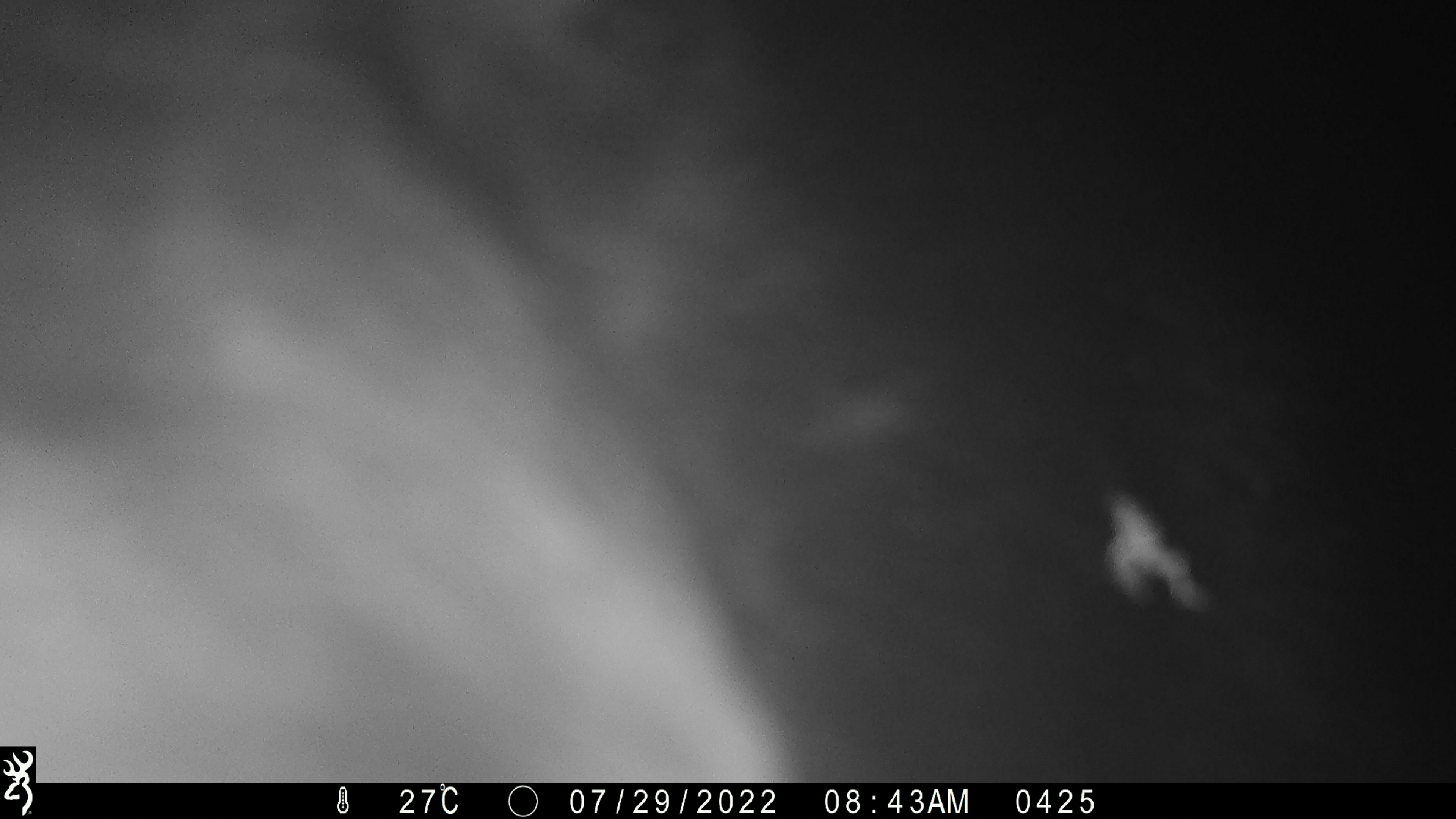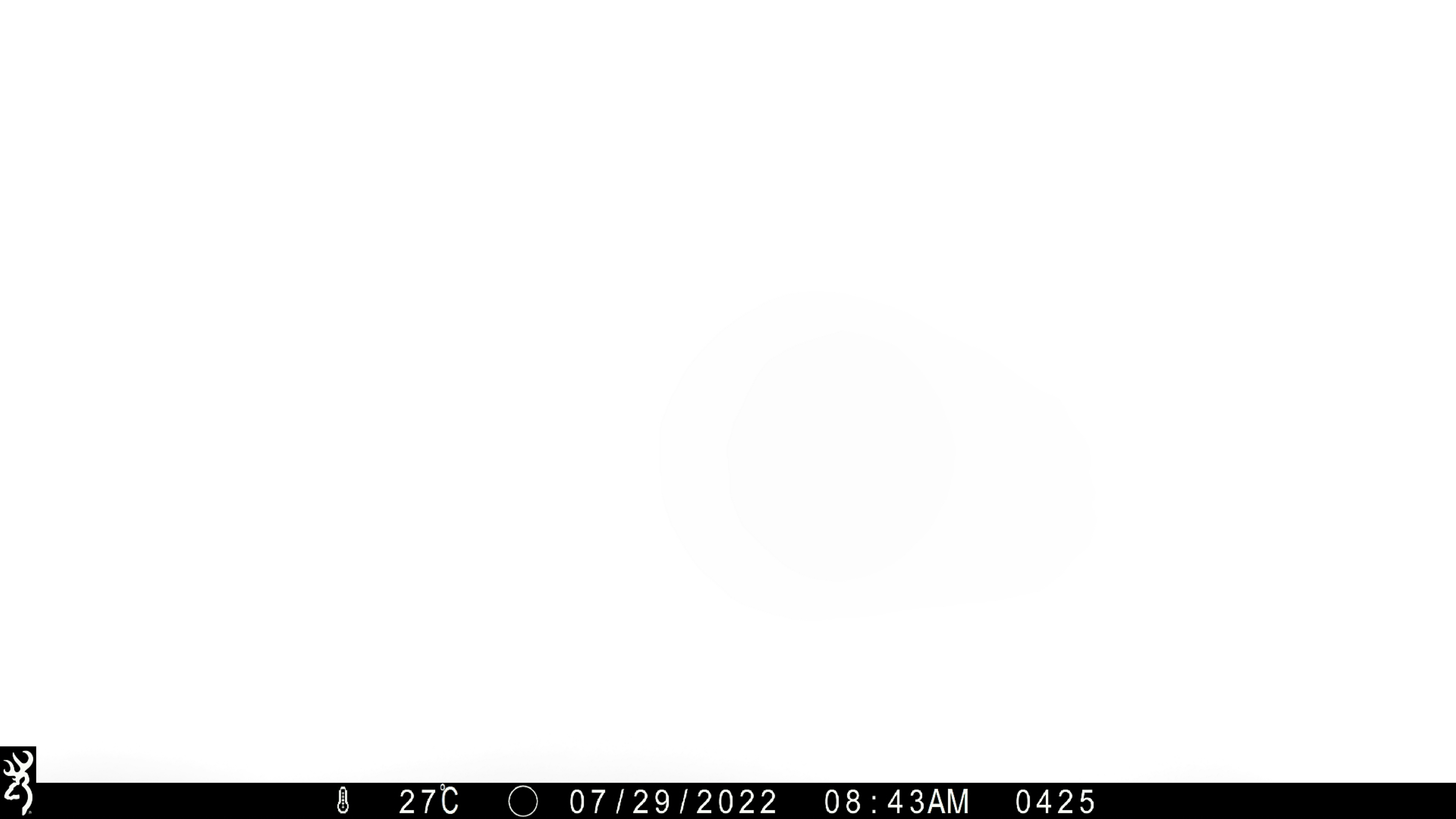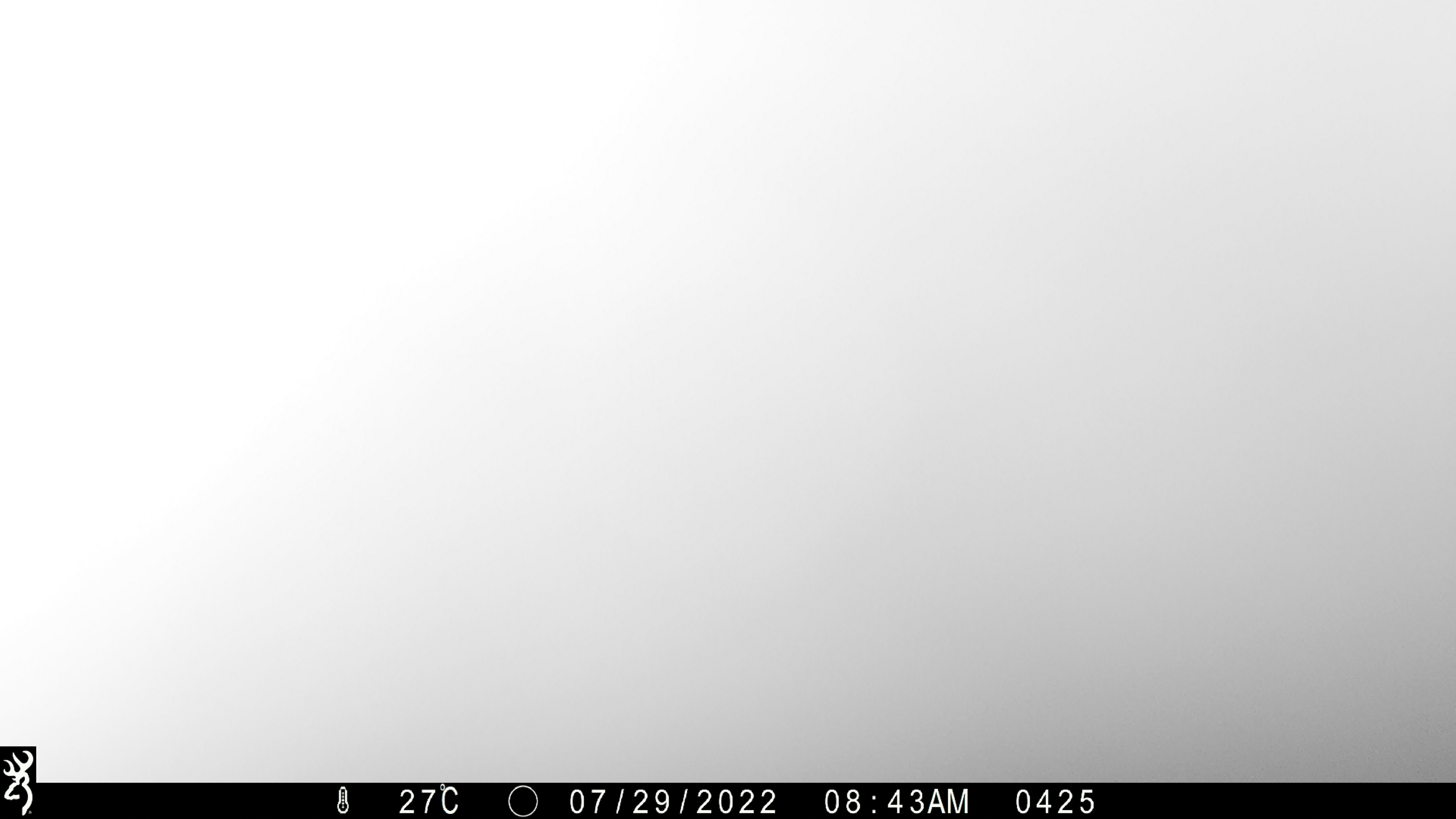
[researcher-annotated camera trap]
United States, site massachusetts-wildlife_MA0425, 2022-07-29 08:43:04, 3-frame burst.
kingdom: Animalia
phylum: Chordata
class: Mammalia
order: Carnivora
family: Ursidae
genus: Ursus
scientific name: Ursus americanus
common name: black bear